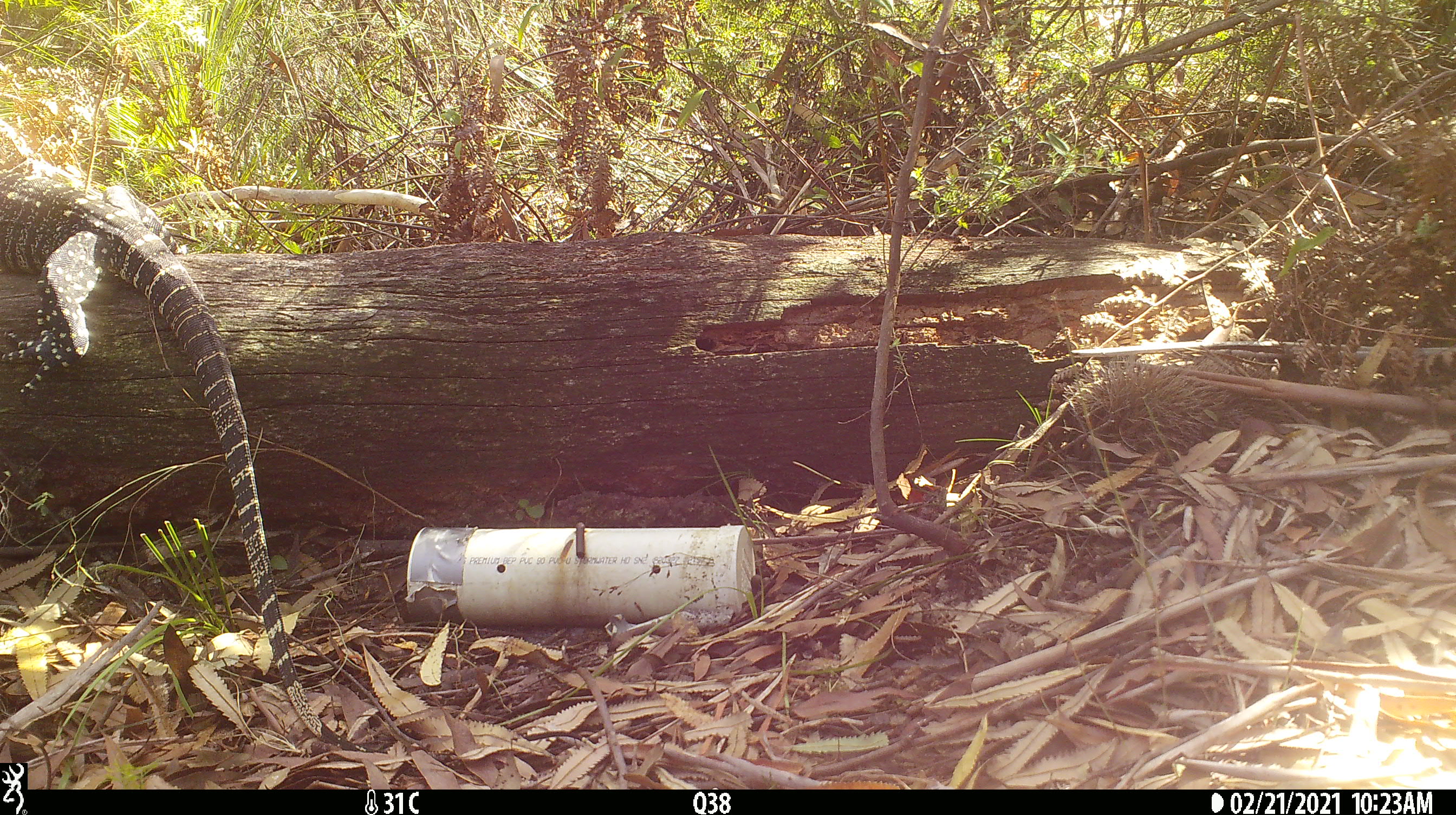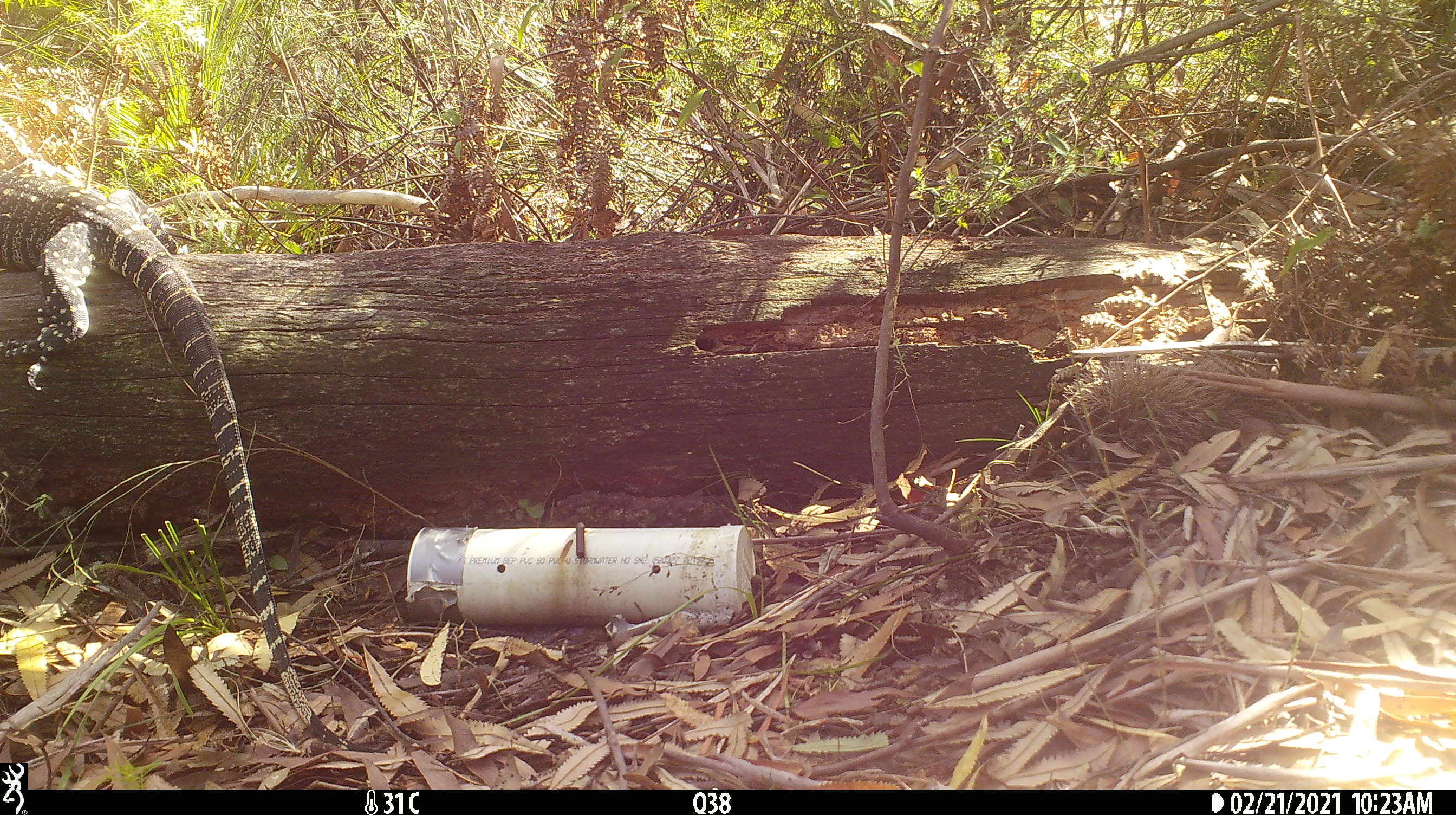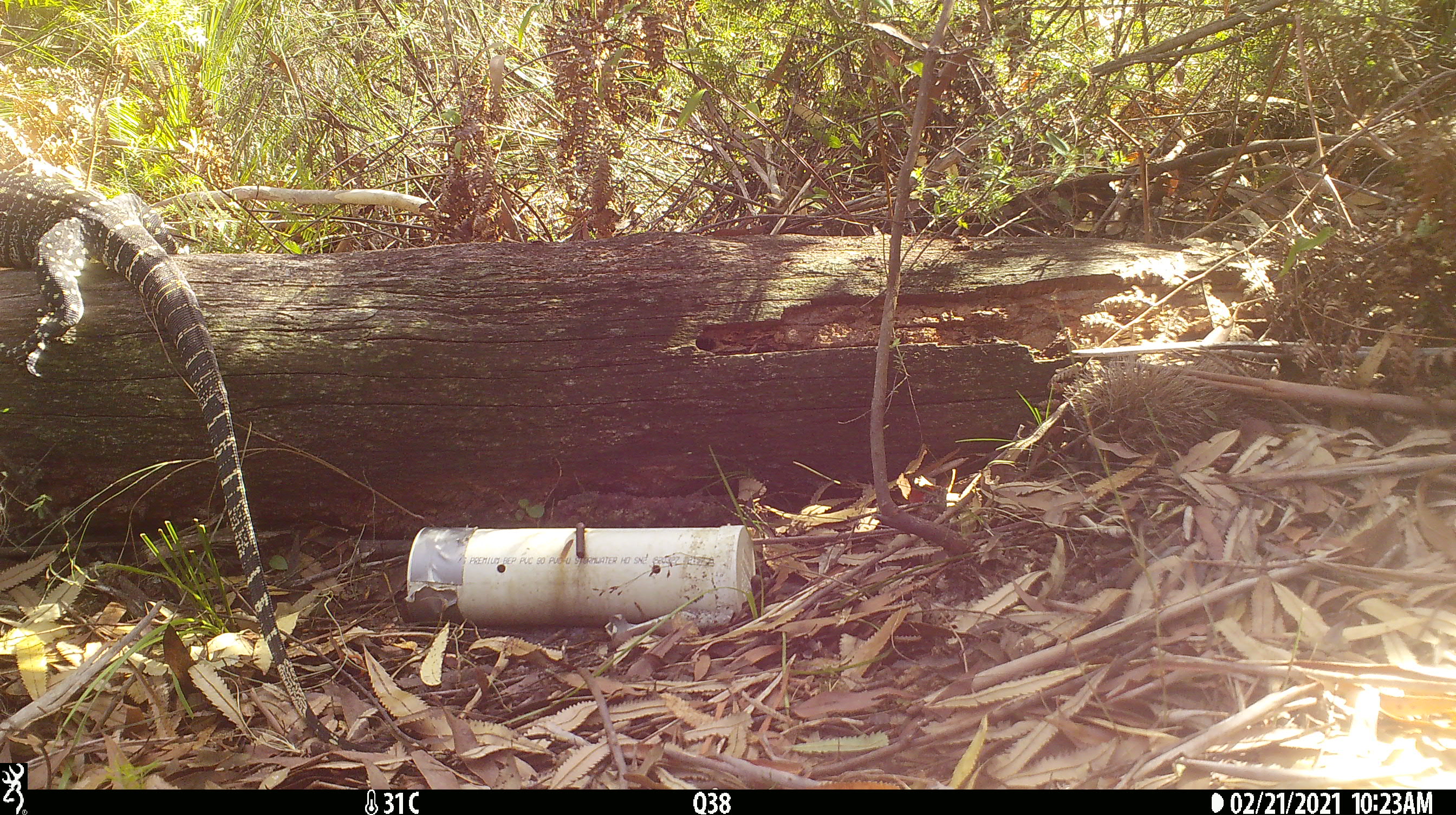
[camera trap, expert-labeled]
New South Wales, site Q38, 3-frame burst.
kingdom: Animalia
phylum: Chordata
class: Reptilia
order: Squamata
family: Varanidae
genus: Varanus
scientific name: Varanus varius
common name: lace monitor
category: goanna